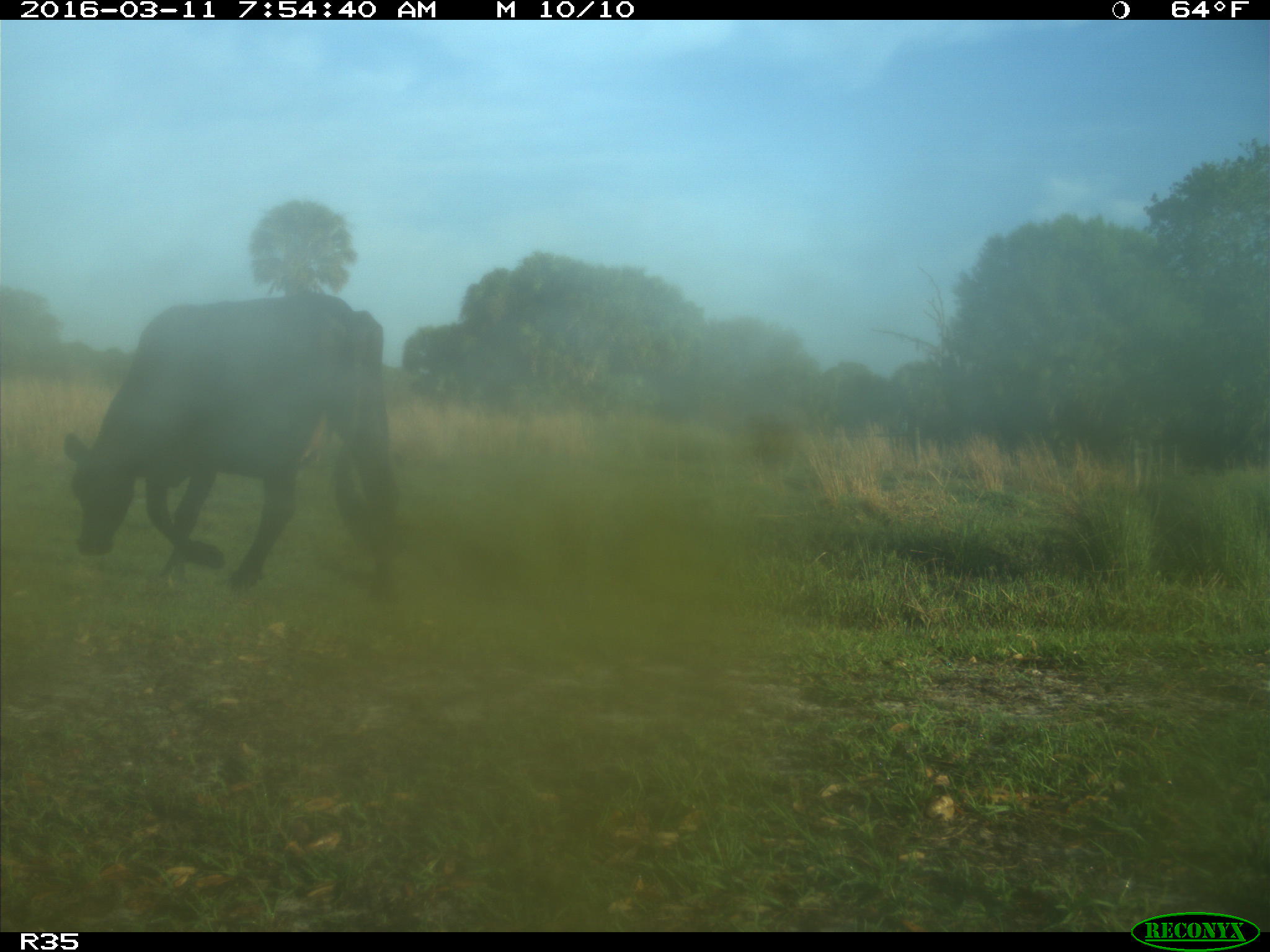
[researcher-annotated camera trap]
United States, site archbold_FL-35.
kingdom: Animalia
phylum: Chordata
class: Mammalia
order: Artiodactyla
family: Bovidae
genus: Bos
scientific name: Bos taurus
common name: domestic cow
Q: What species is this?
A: Bos taurus (domestic cow).